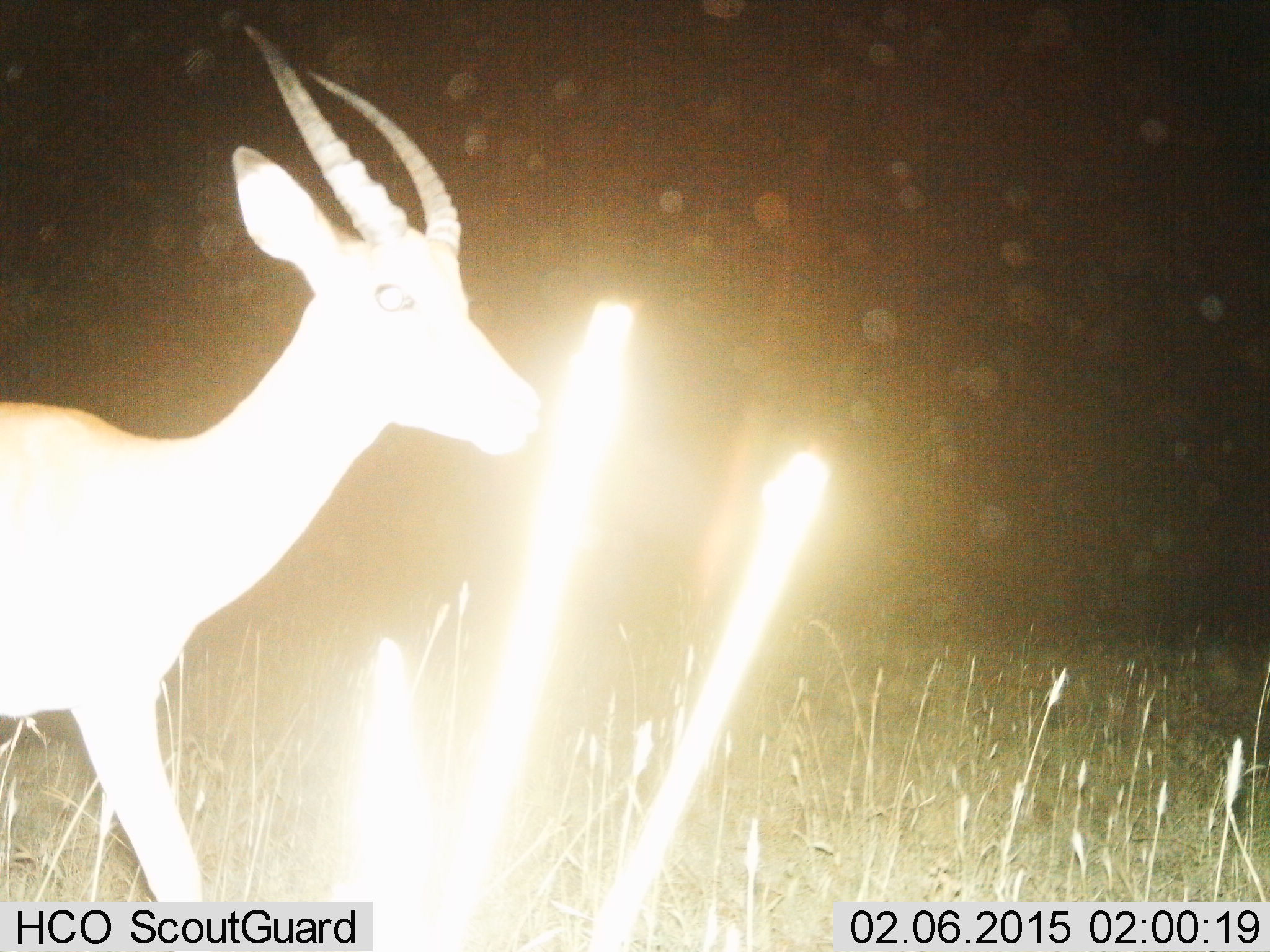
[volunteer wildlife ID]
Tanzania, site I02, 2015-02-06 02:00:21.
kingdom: Animalia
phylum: Chordata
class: Mammalia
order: Artiodactyla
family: Bovidae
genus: Eudorcas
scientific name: Eudorcas thomsonii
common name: thomson's gazelle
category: gazellethomsons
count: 1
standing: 22%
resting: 11%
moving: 78%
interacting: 0%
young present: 0%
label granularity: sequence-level